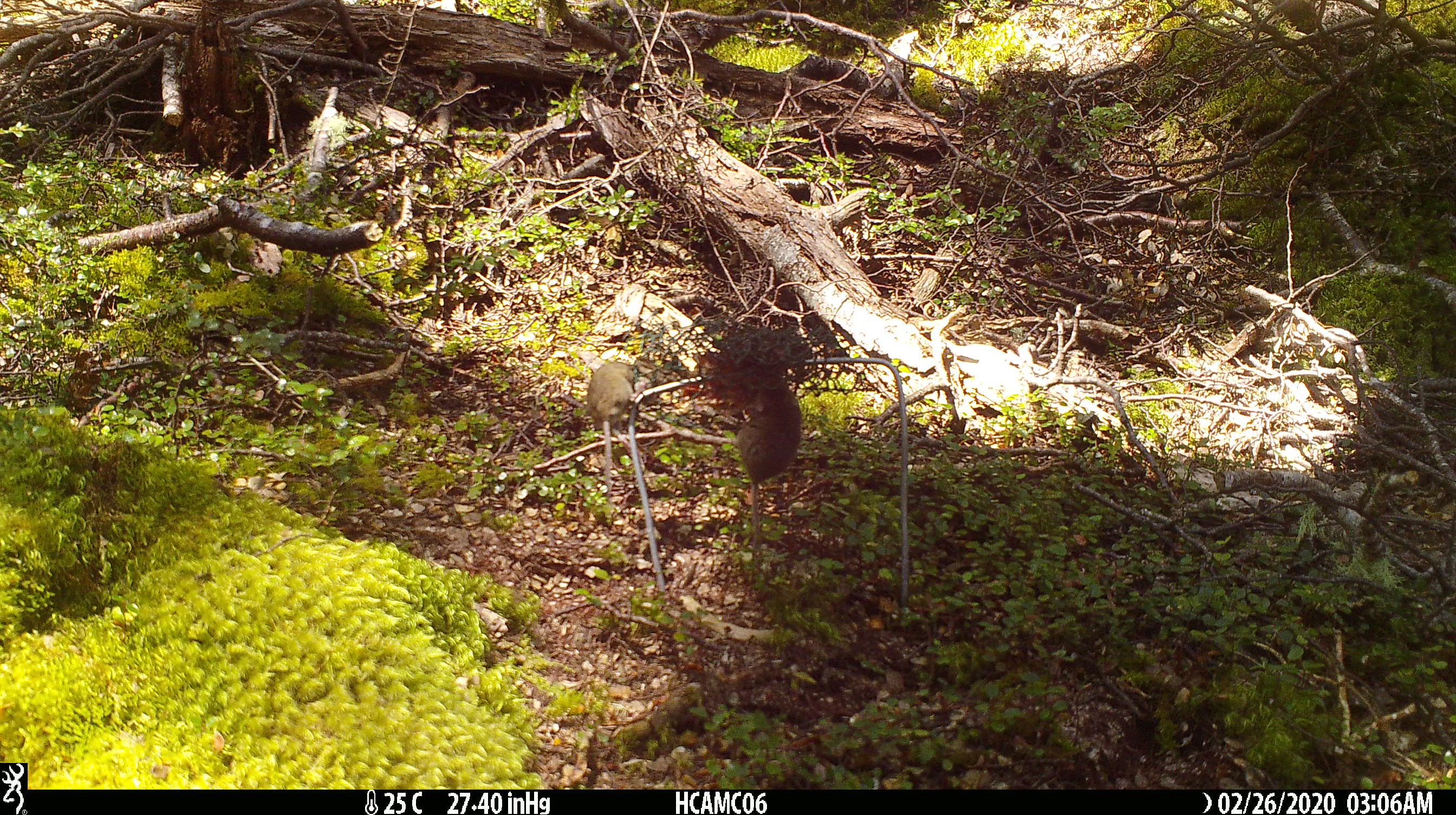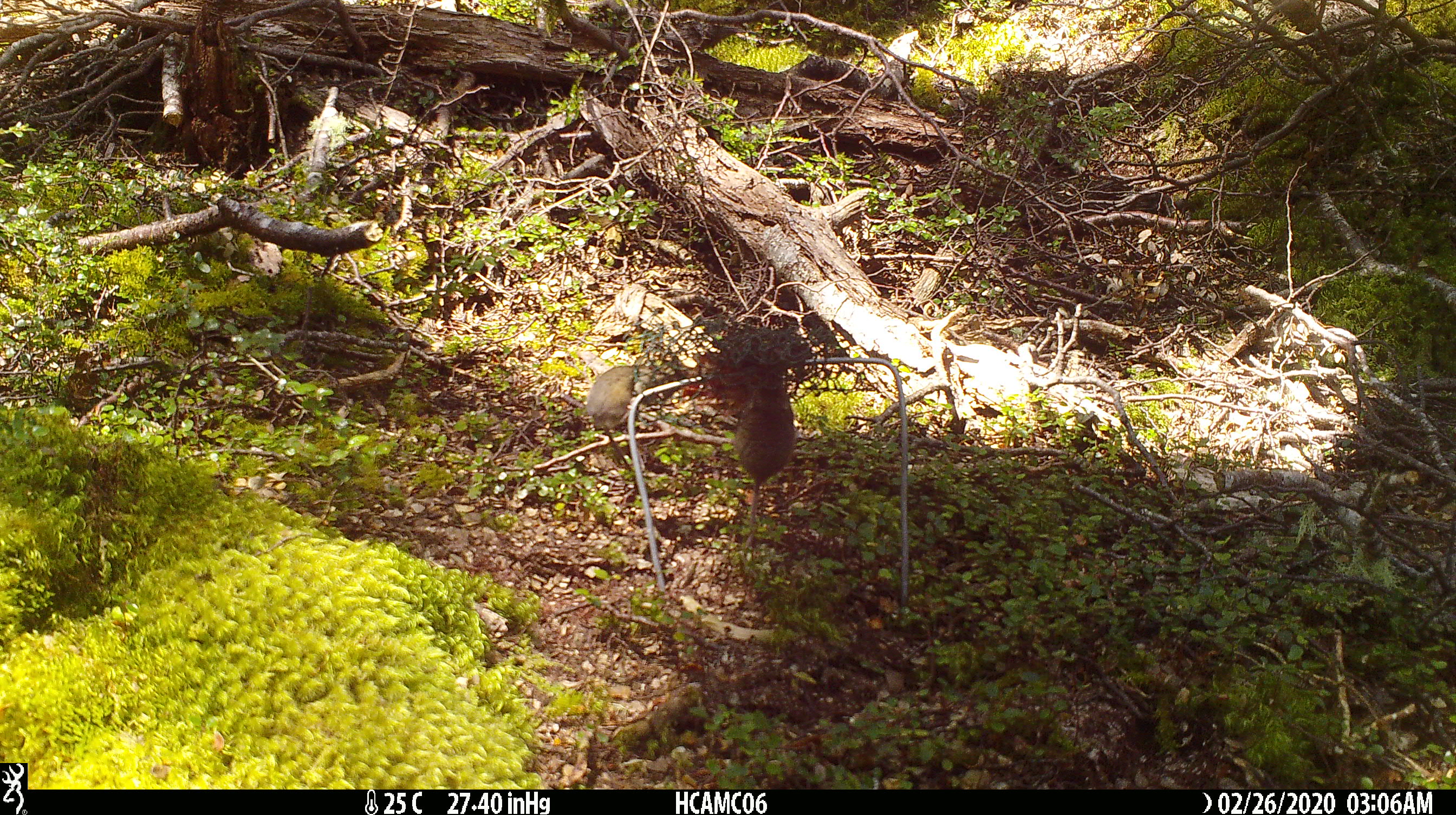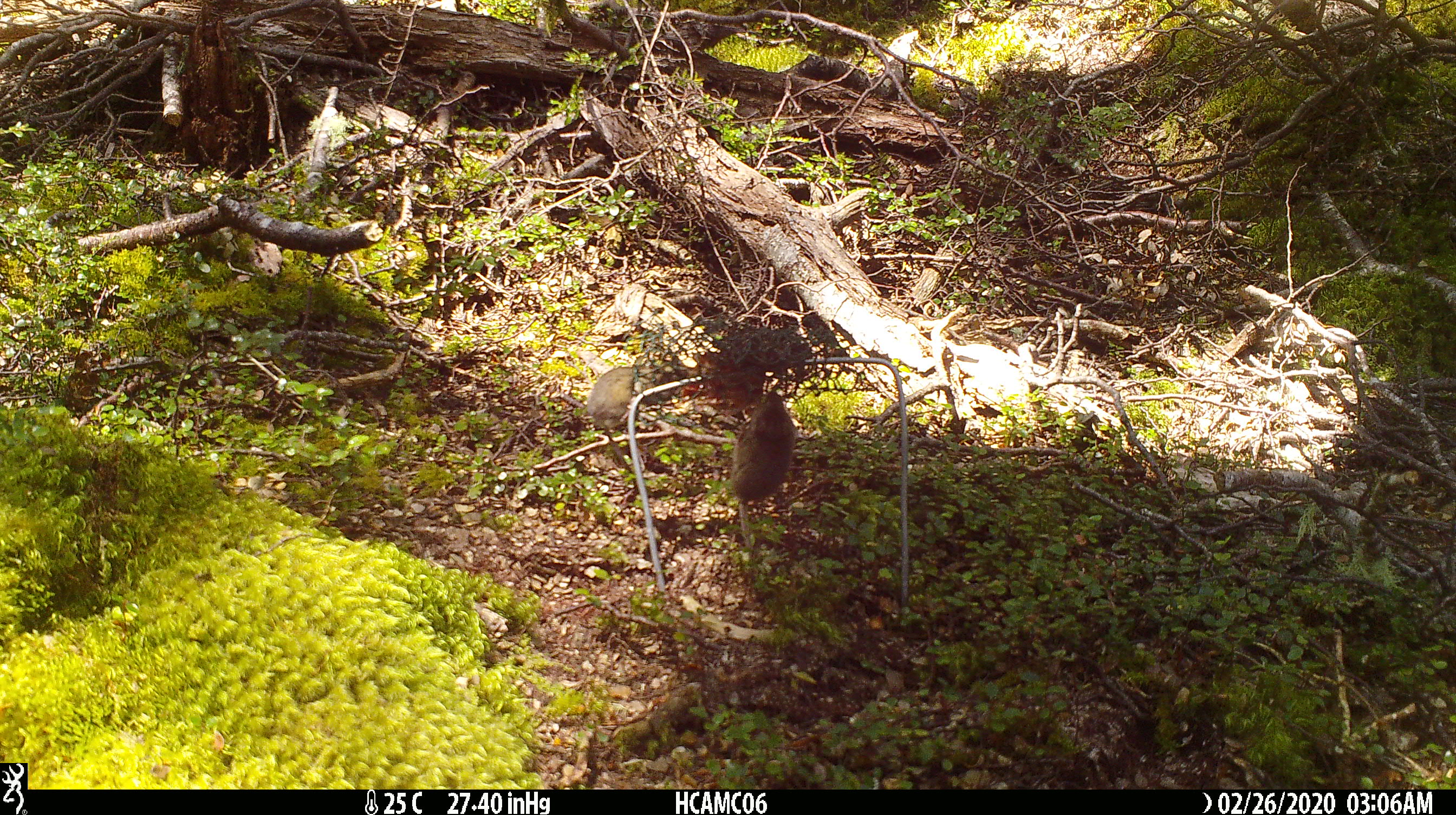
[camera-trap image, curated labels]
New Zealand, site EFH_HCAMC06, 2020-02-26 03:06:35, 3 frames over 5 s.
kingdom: Animalia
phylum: Chordata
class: Mammalia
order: Rodentia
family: Muridae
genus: Mus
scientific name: Mus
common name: mouse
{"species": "mouse (Mus)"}